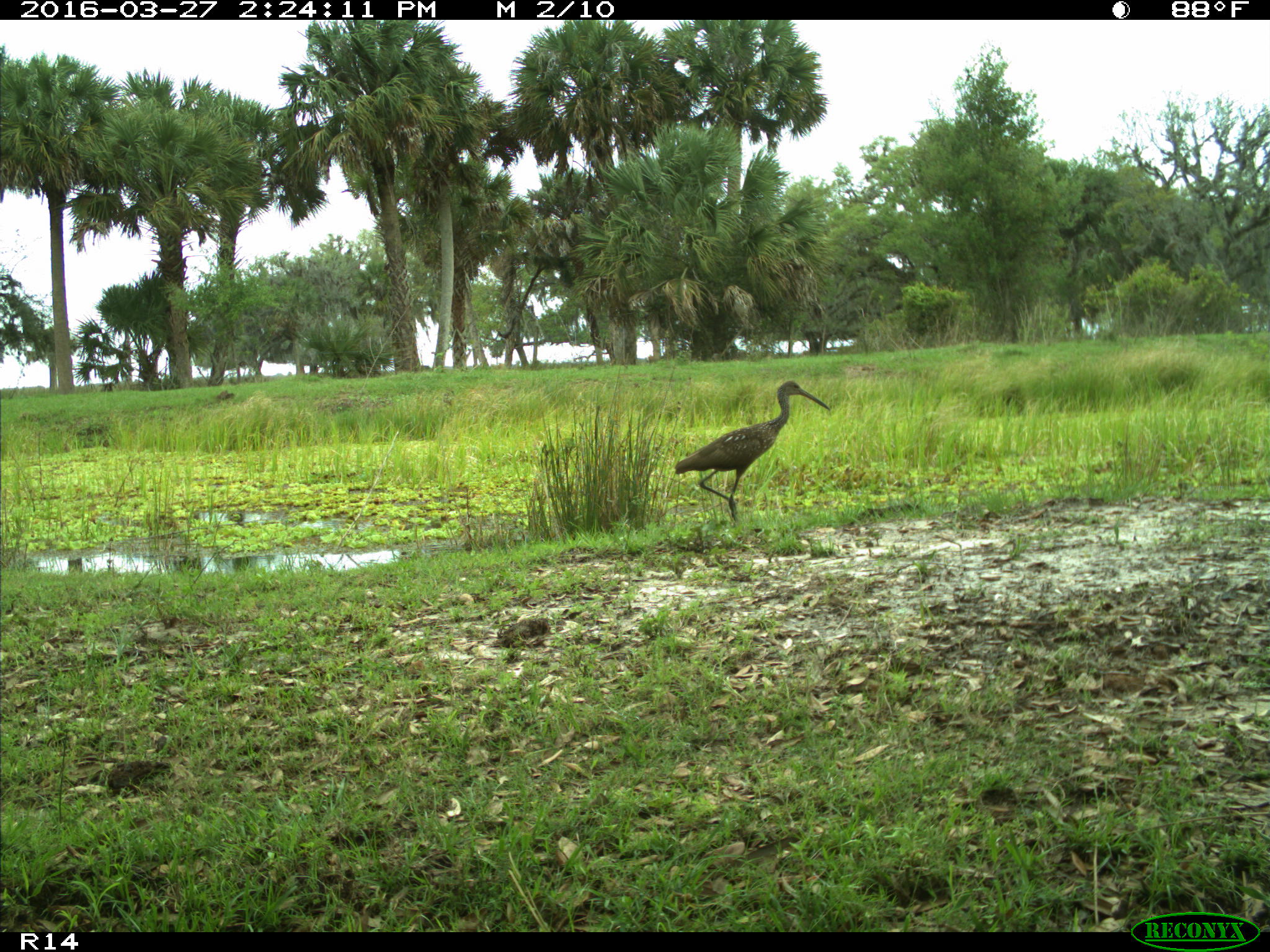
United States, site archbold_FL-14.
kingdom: Animalia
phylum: Chordata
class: Aves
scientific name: Aves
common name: birds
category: unidentified bird